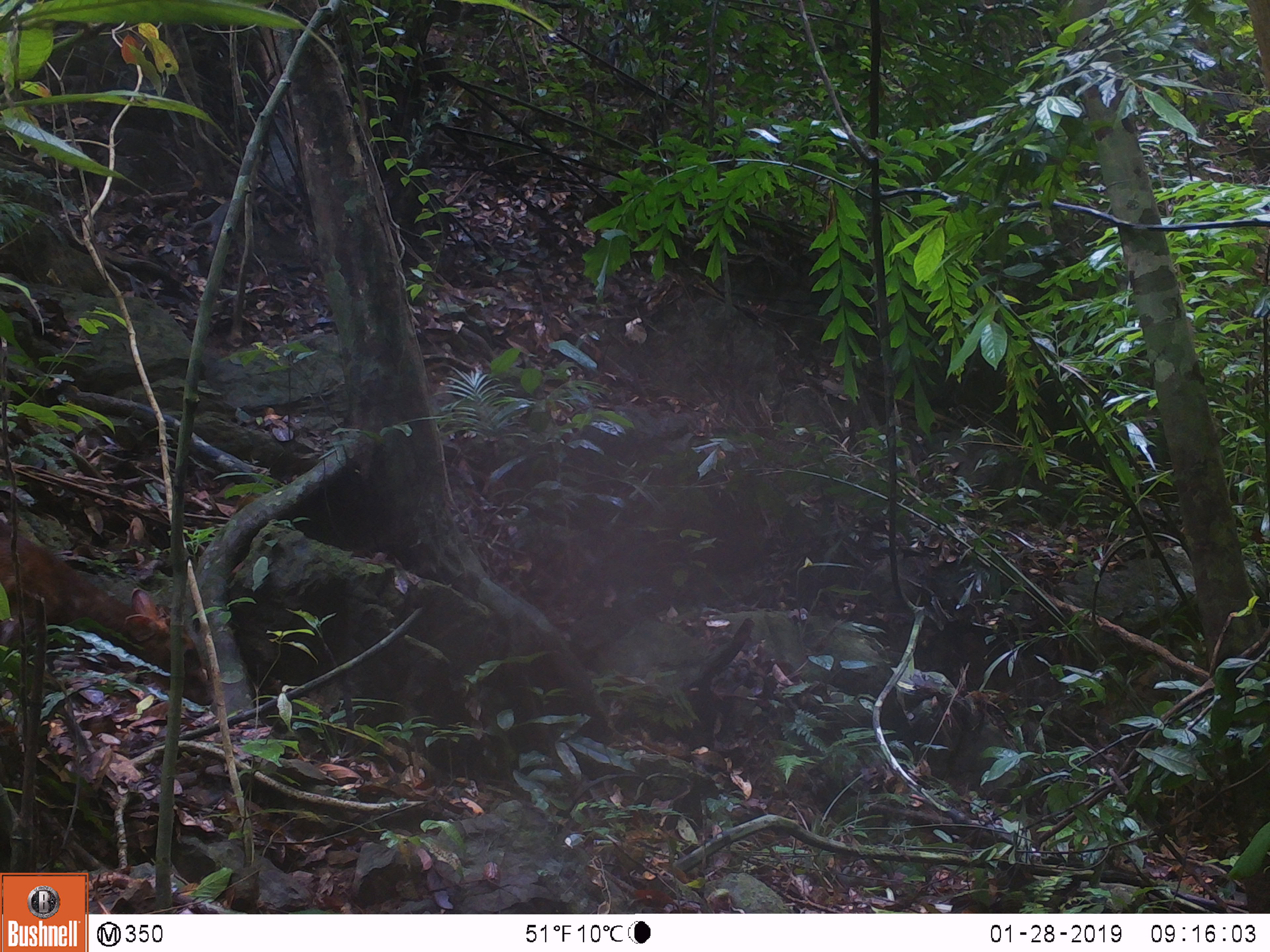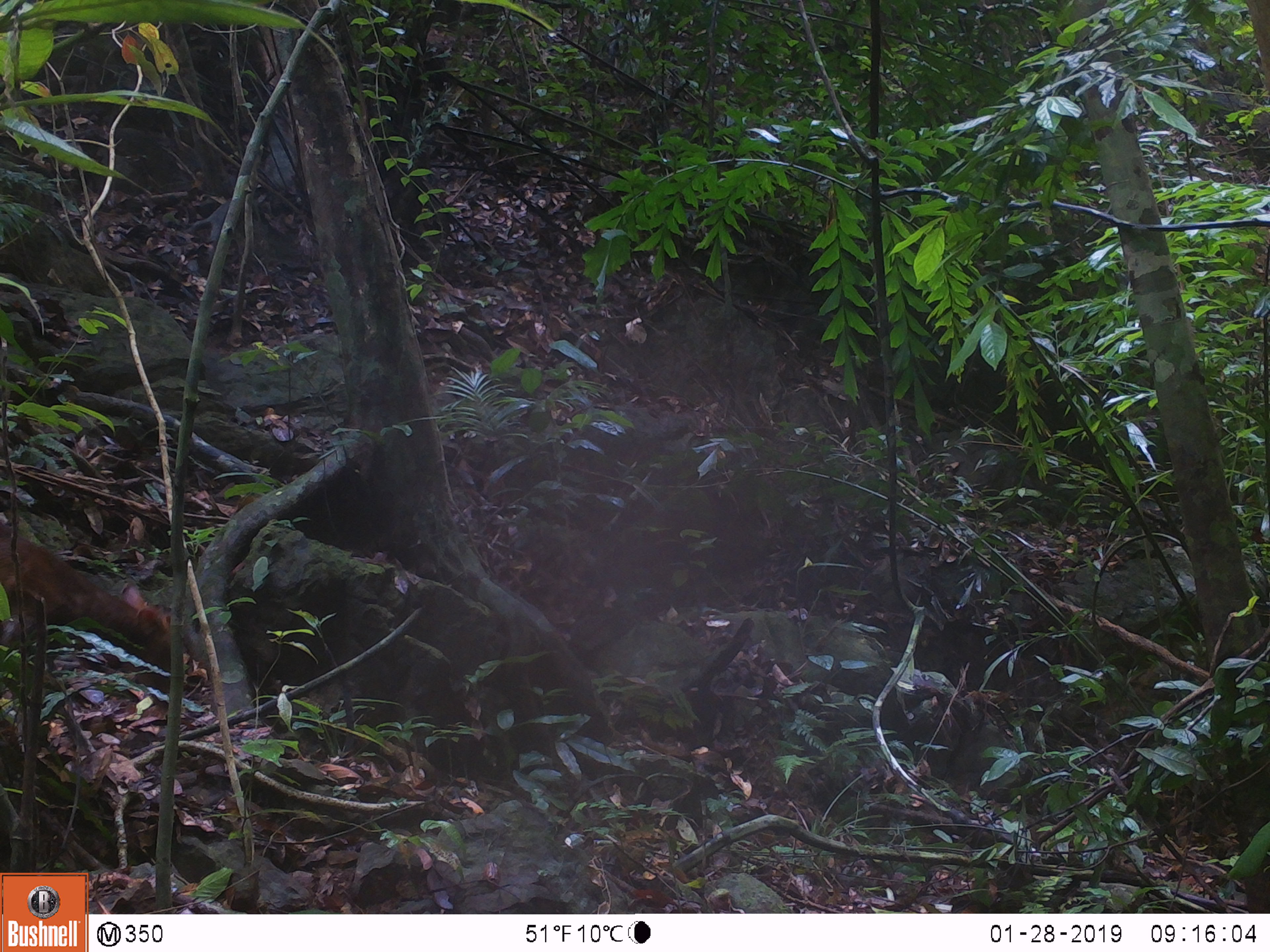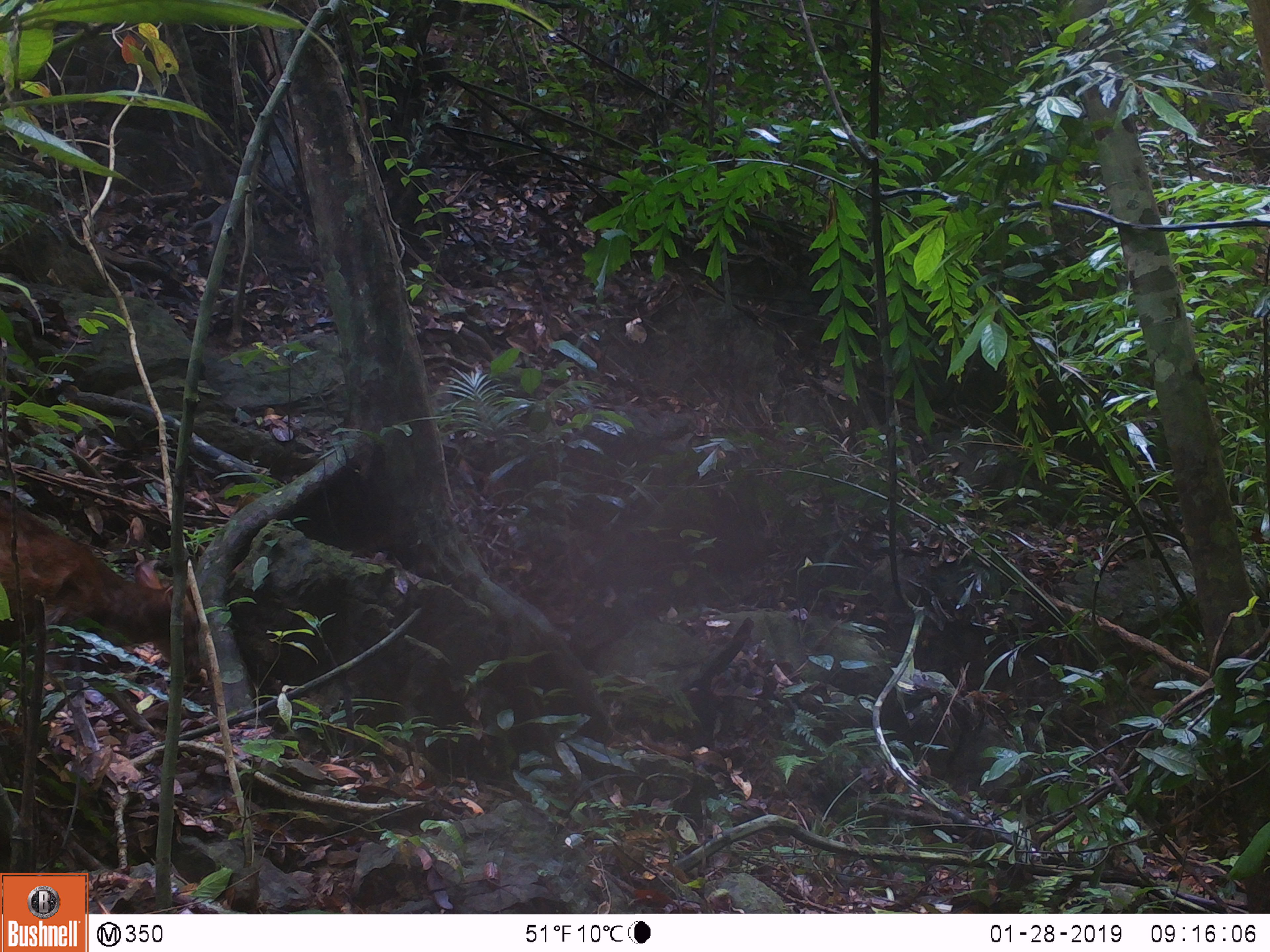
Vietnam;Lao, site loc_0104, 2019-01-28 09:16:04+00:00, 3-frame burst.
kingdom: Animalia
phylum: Chordata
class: Mammalia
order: Artiodactyla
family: Cervidae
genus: Muntiacus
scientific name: Muntiacus rooseveltorum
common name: roosevelt's muntjac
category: roosevelts muntjac group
Roosevelts muntjac group (roosevelt's muntjac) (Muntiacus rooseveltorum). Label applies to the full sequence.